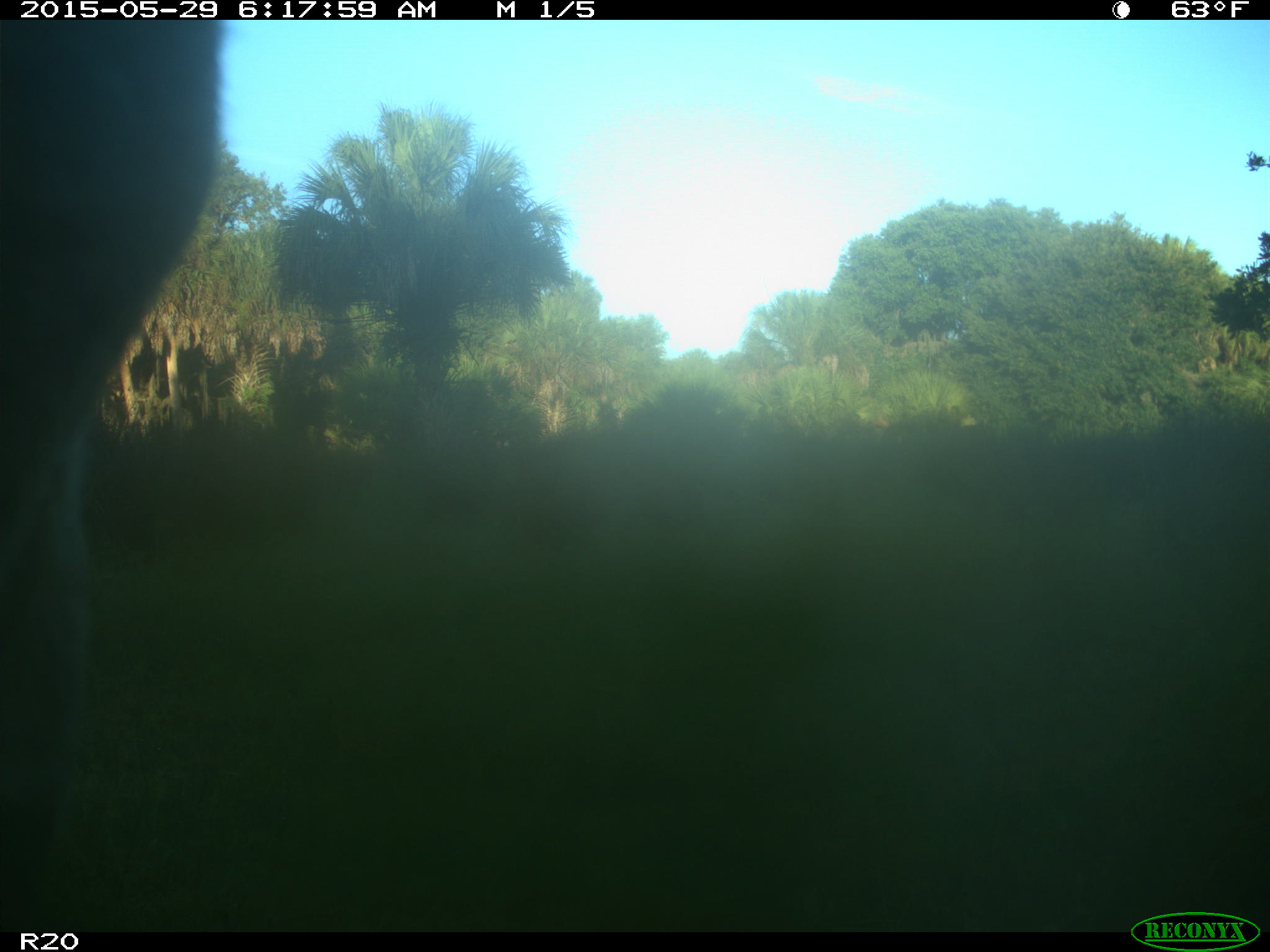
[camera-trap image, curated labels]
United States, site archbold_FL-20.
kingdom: Animalia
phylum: Chordata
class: Mammalia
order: Artiodactyla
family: Bovidae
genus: Bos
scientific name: Bos taurus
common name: domestic cow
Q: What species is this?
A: Bos taurus (domestic cow).